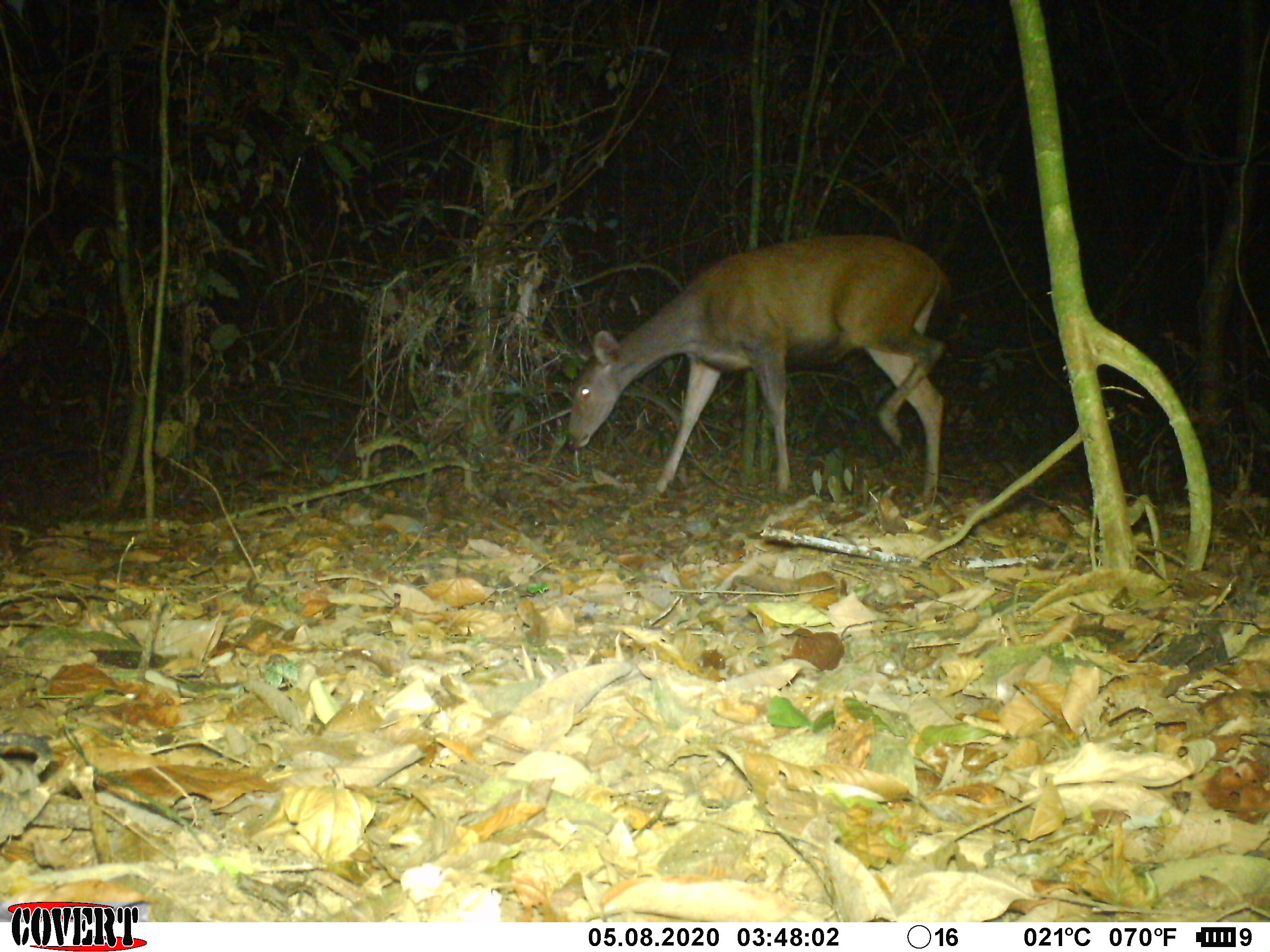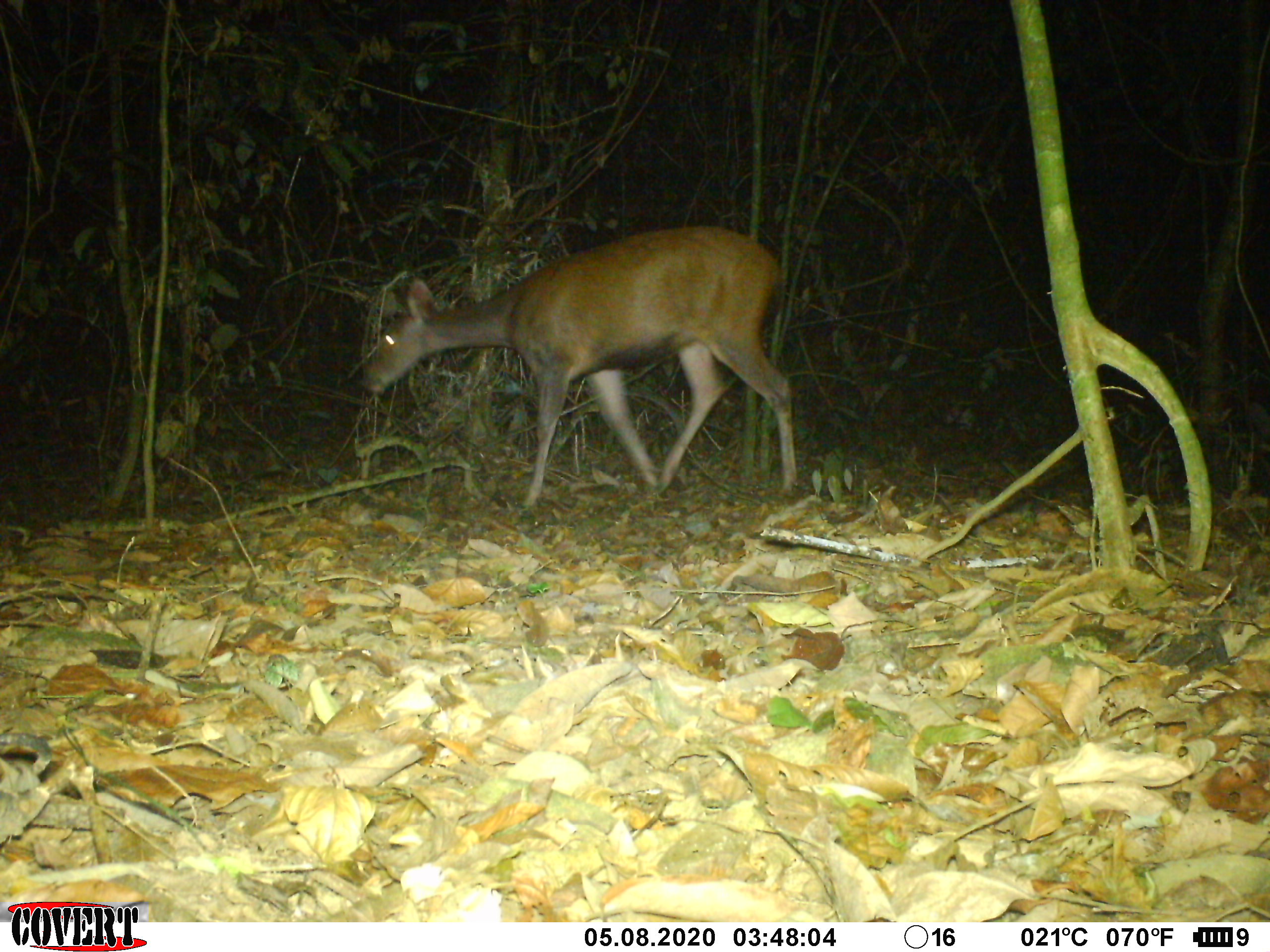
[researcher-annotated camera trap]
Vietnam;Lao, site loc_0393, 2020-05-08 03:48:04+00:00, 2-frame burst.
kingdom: Animalia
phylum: Chordata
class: Mammalia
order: Artiodactyla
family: Cervidae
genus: Rusa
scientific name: Rusa unicolor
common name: sambar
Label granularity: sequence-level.